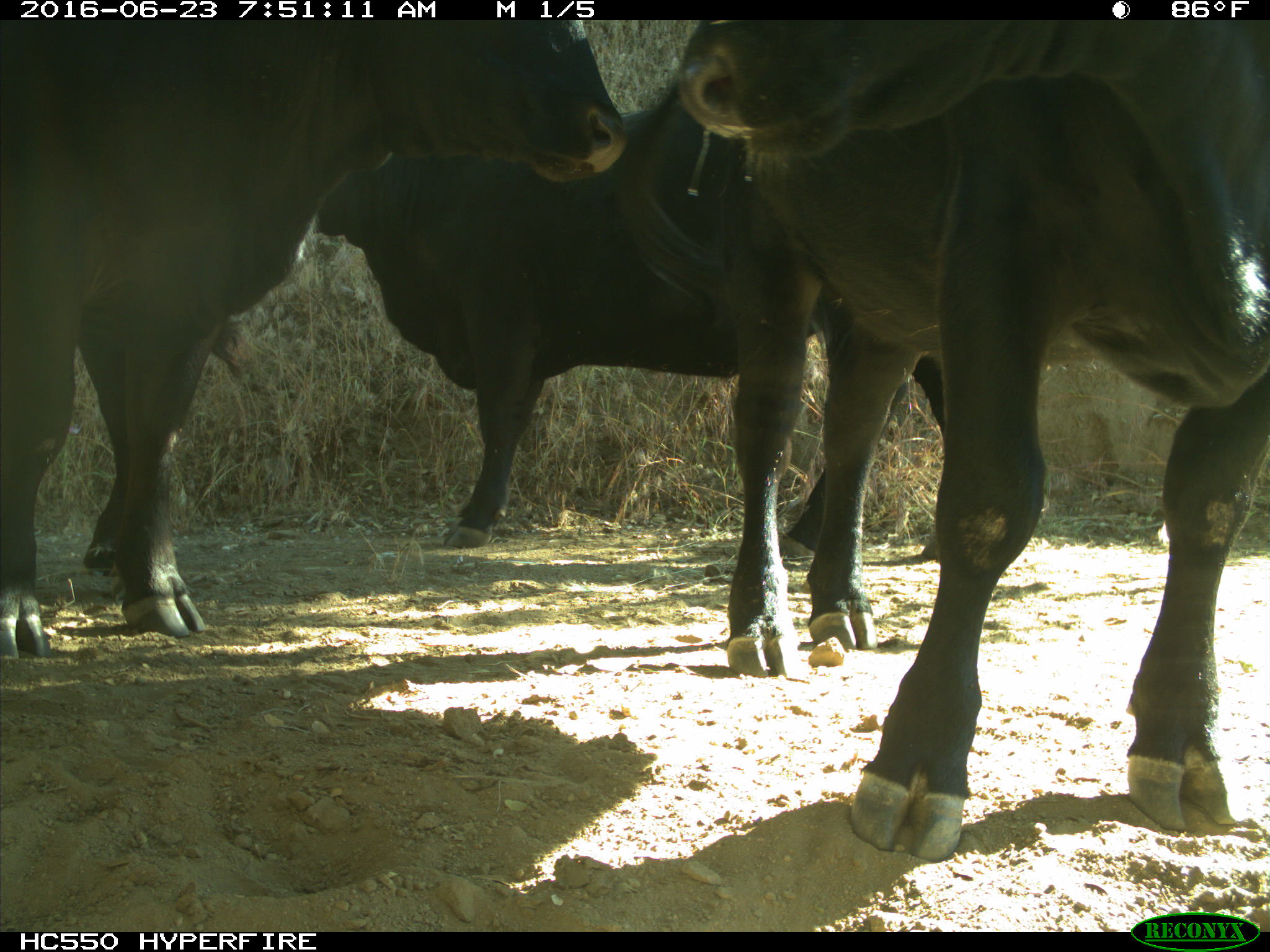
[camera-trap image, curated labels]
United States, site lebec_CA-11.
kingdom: Animalia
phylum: Chordata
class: Mammalia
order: Artiodactyla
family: Bovidae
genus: Bos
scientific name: Bos taurus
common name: domestic cow